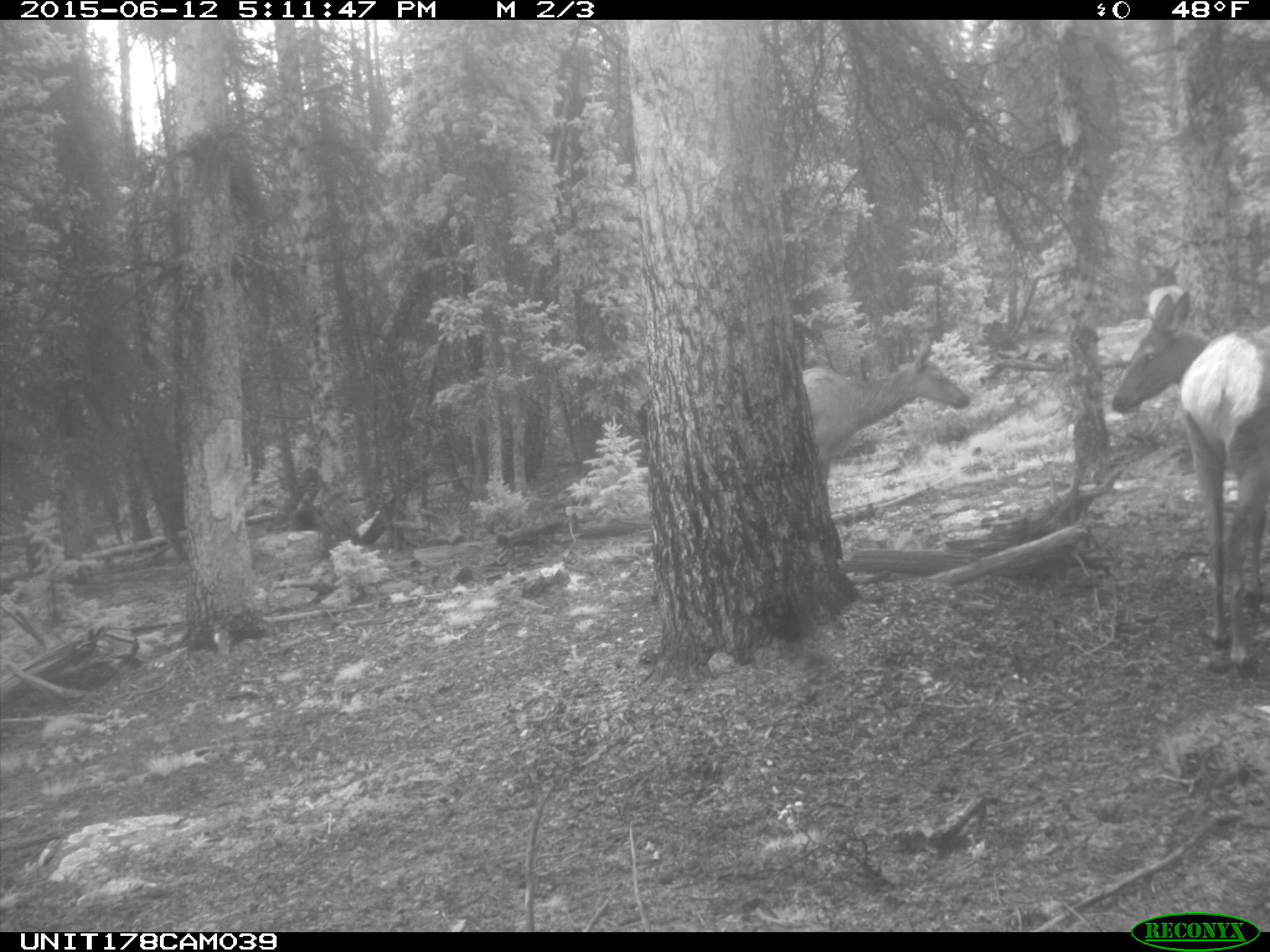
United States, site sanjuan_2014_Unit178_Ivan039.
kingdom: Animalia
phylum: Chordata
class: Mammalia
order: Artiodactyla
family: Cervidae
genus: Cervus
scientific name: Cervus elaphus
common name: red deer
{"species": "Cervus elaphus (red deer)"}